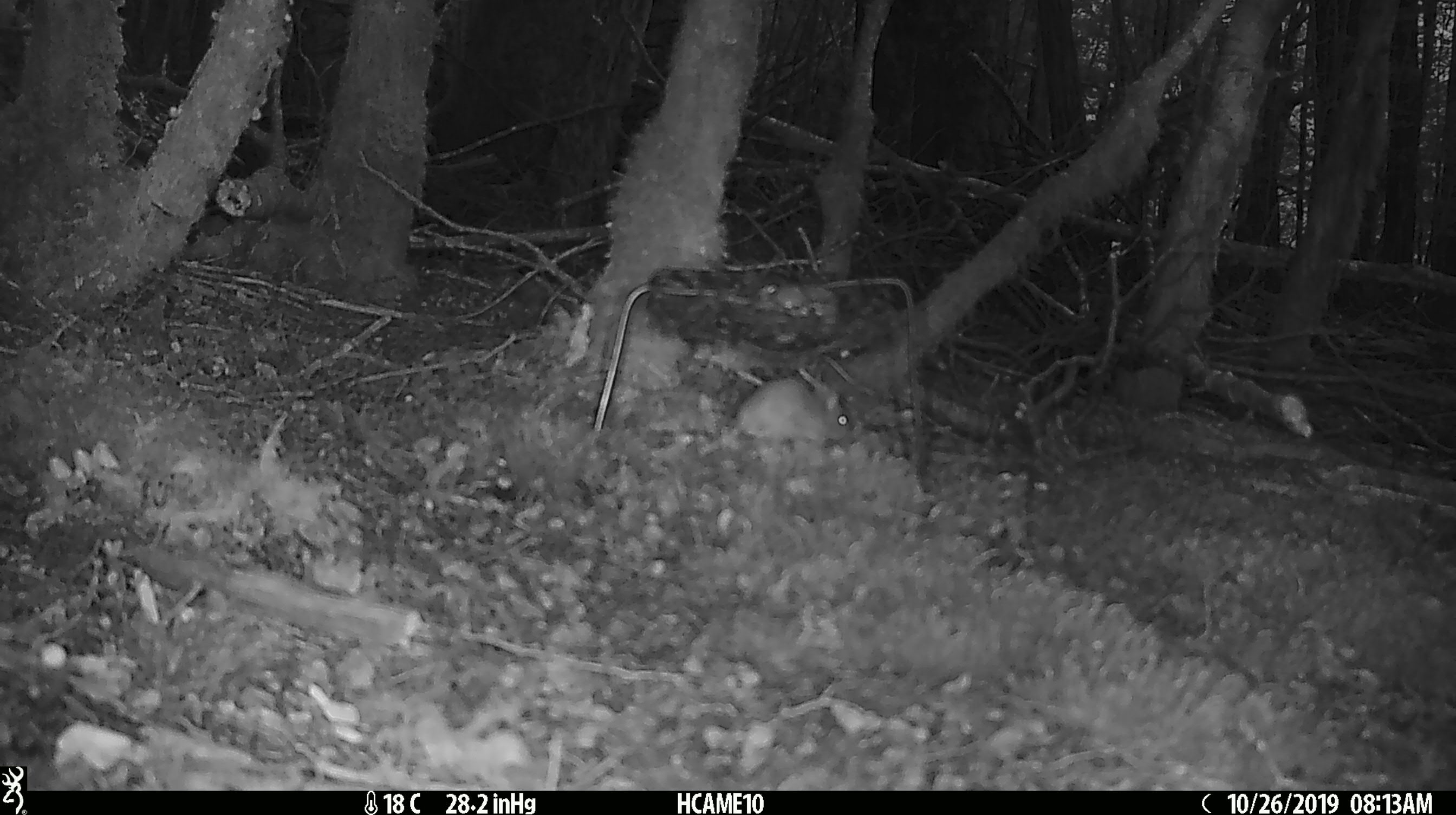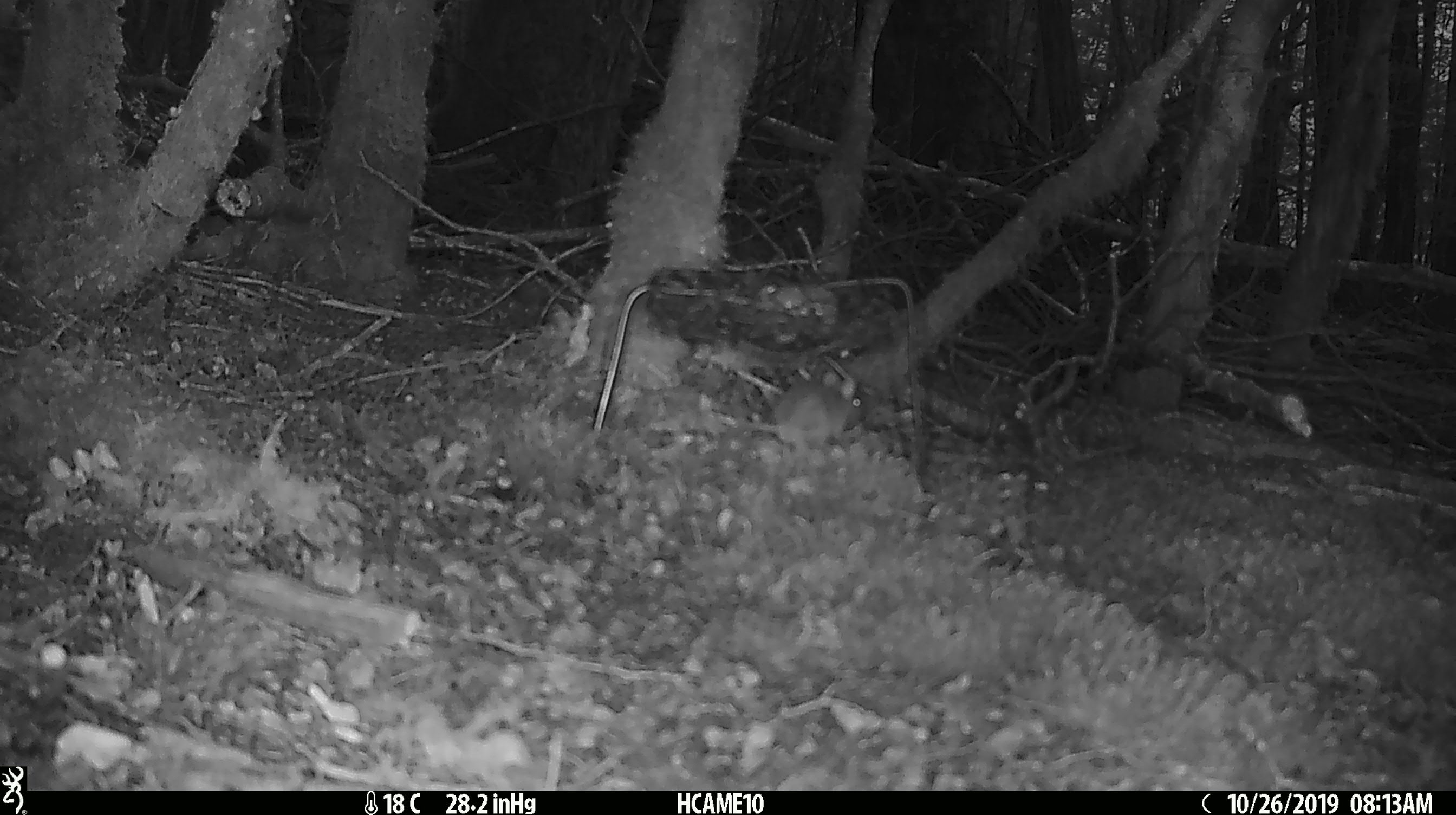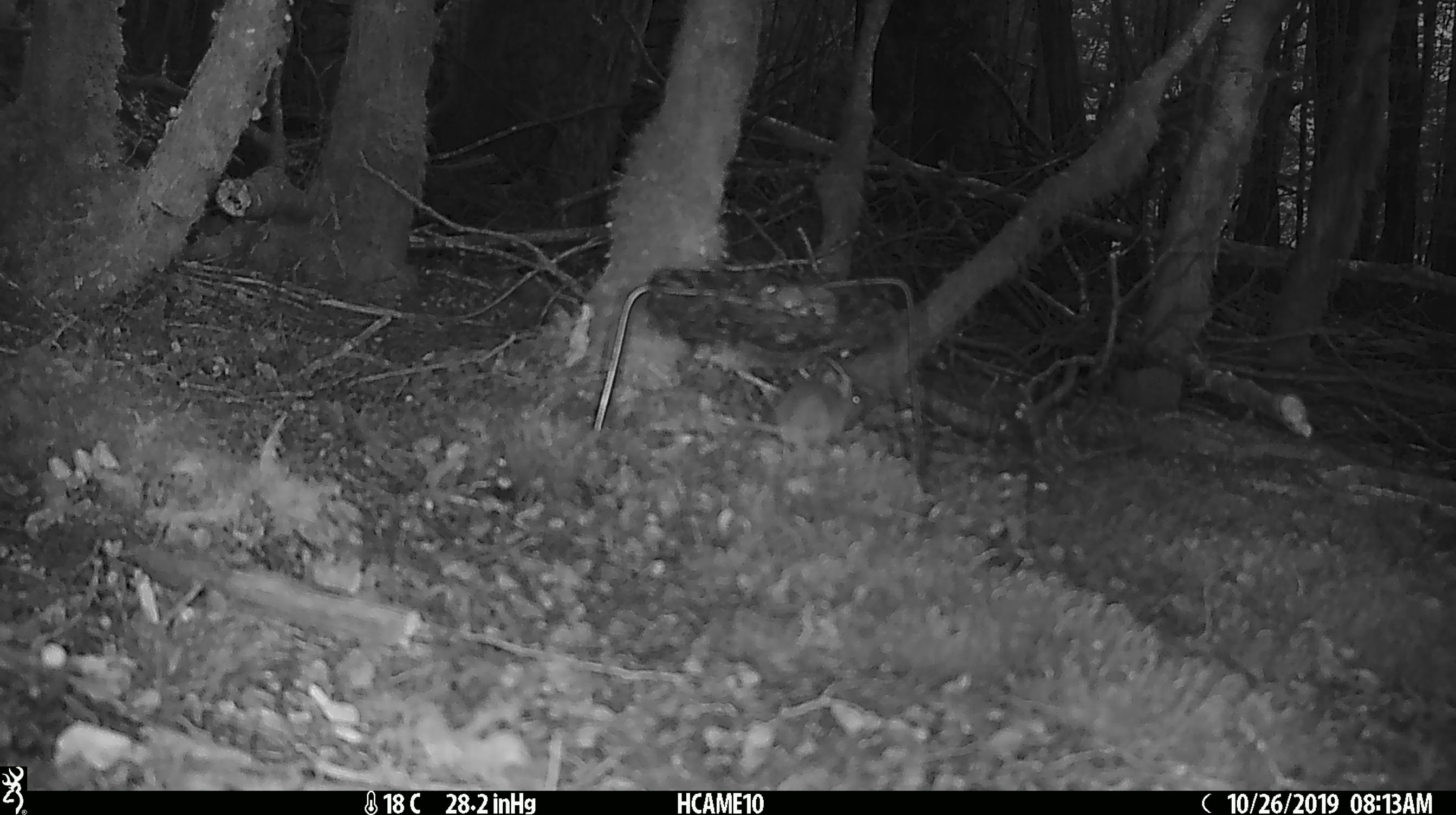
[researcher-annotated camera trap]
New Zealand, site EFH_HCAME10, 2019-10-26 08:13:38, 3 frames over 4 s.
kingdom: Animalia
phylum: Chordata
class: Mammalia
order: Rodentia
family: Muridae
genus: Mus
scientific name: Mus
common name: mouse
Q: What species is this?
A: Mouse (Mus).